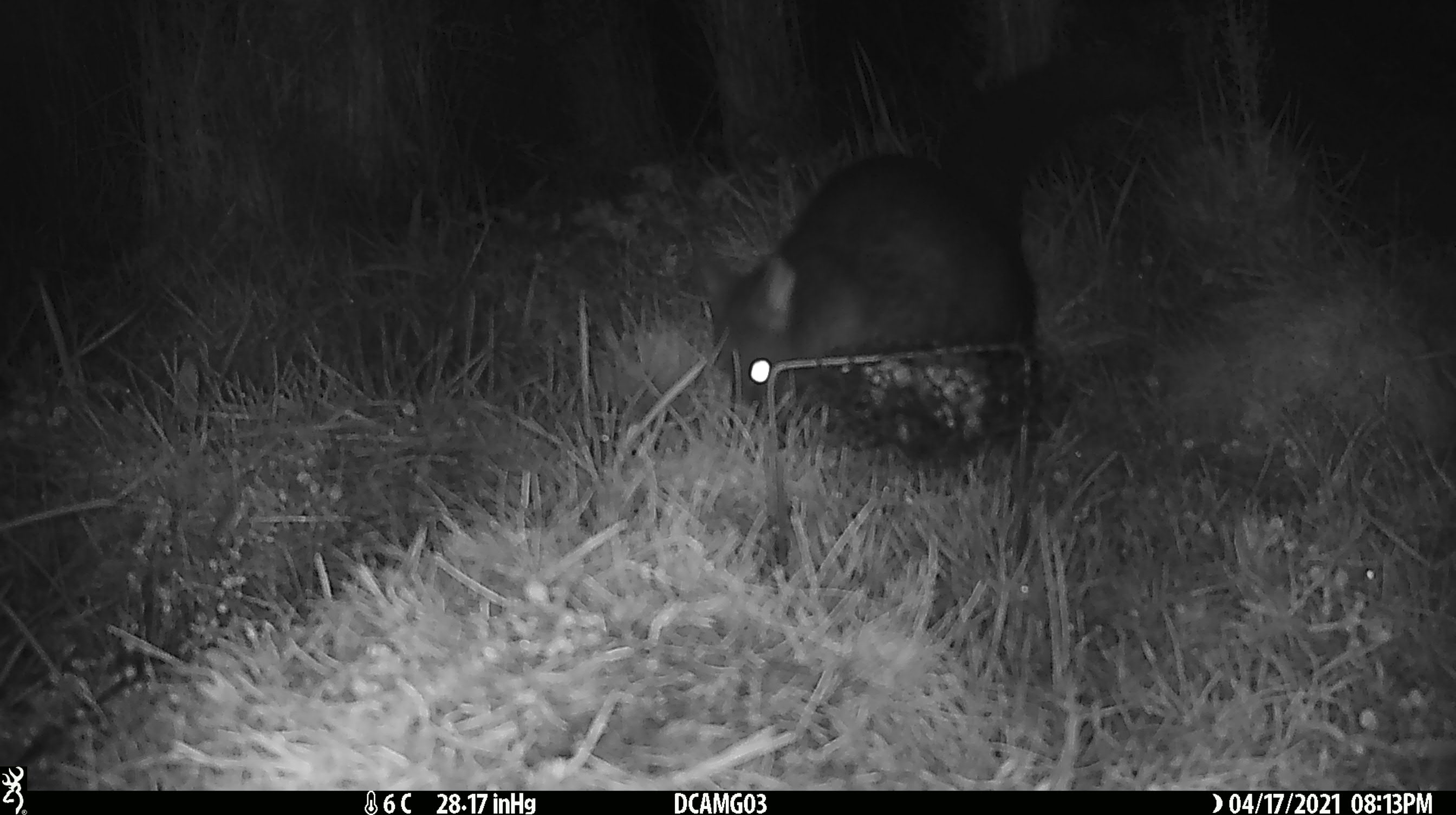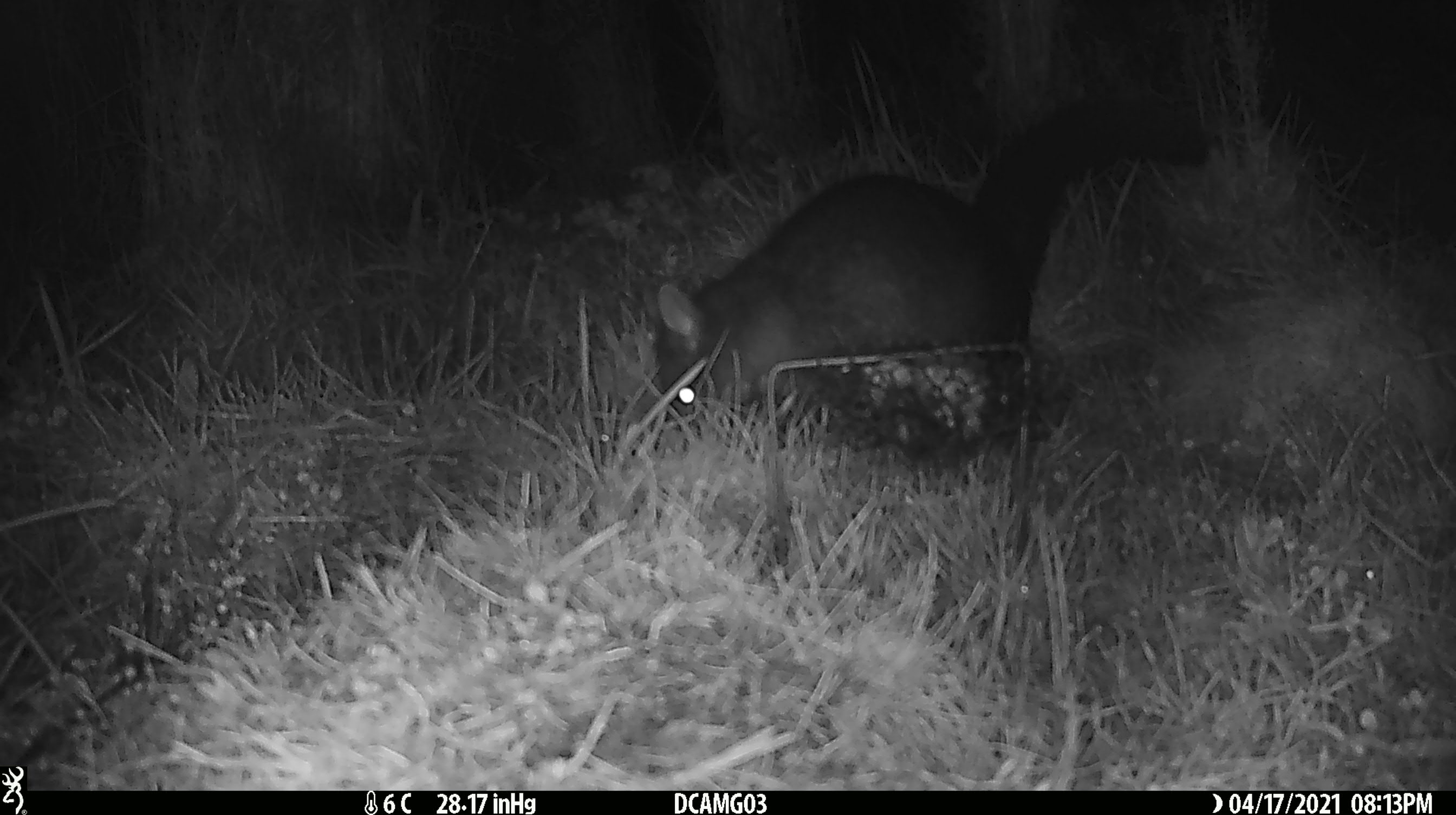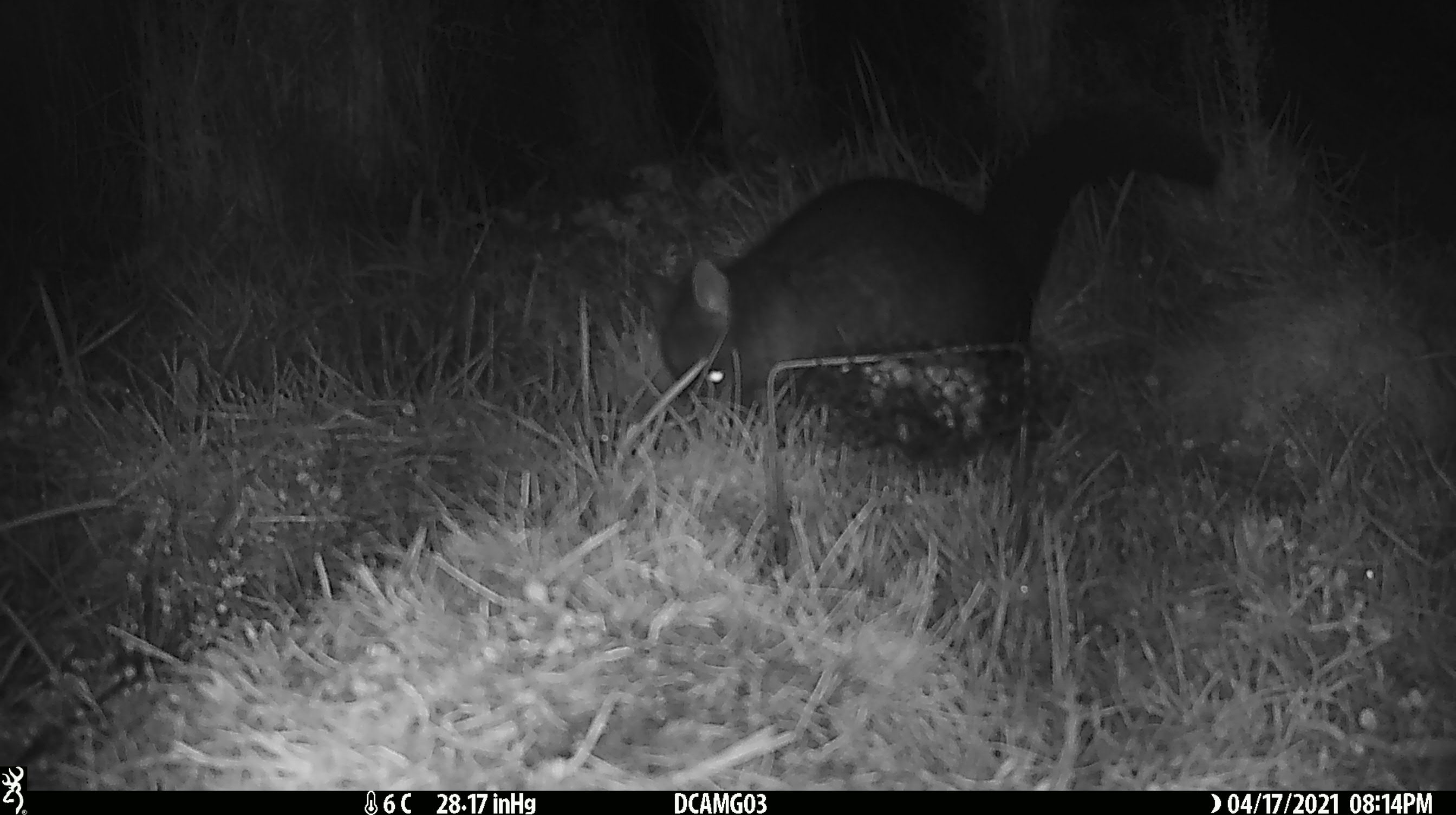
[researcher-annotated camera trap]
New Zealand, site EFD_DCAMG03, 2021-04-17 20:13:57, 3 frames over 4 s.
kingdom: Animalia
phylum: Chordata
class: Mammalia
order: Diprotodontia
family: Phalangeridae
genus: Trichosurus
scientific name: Trichosurus vulpecula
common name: common brushtail possum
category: possum